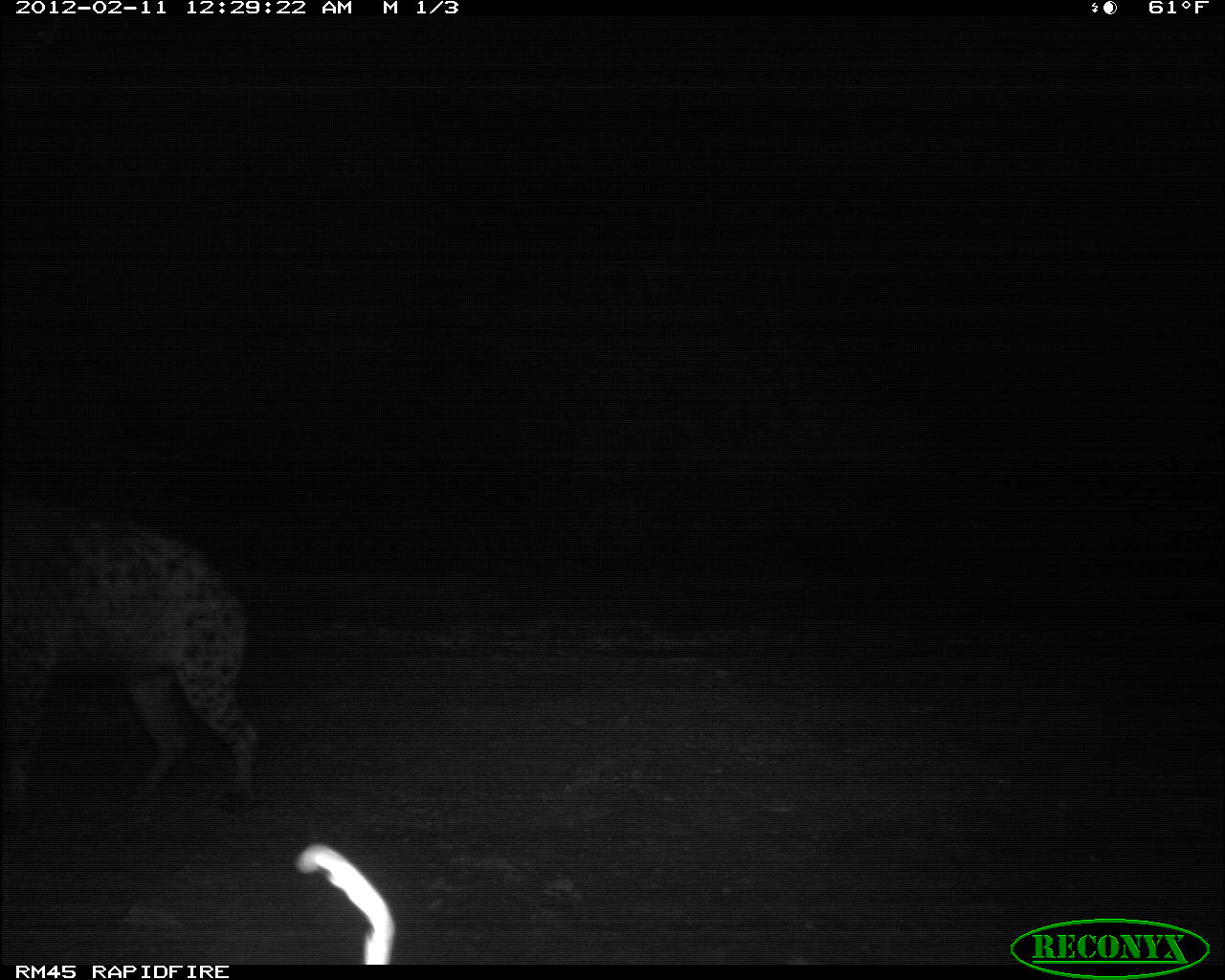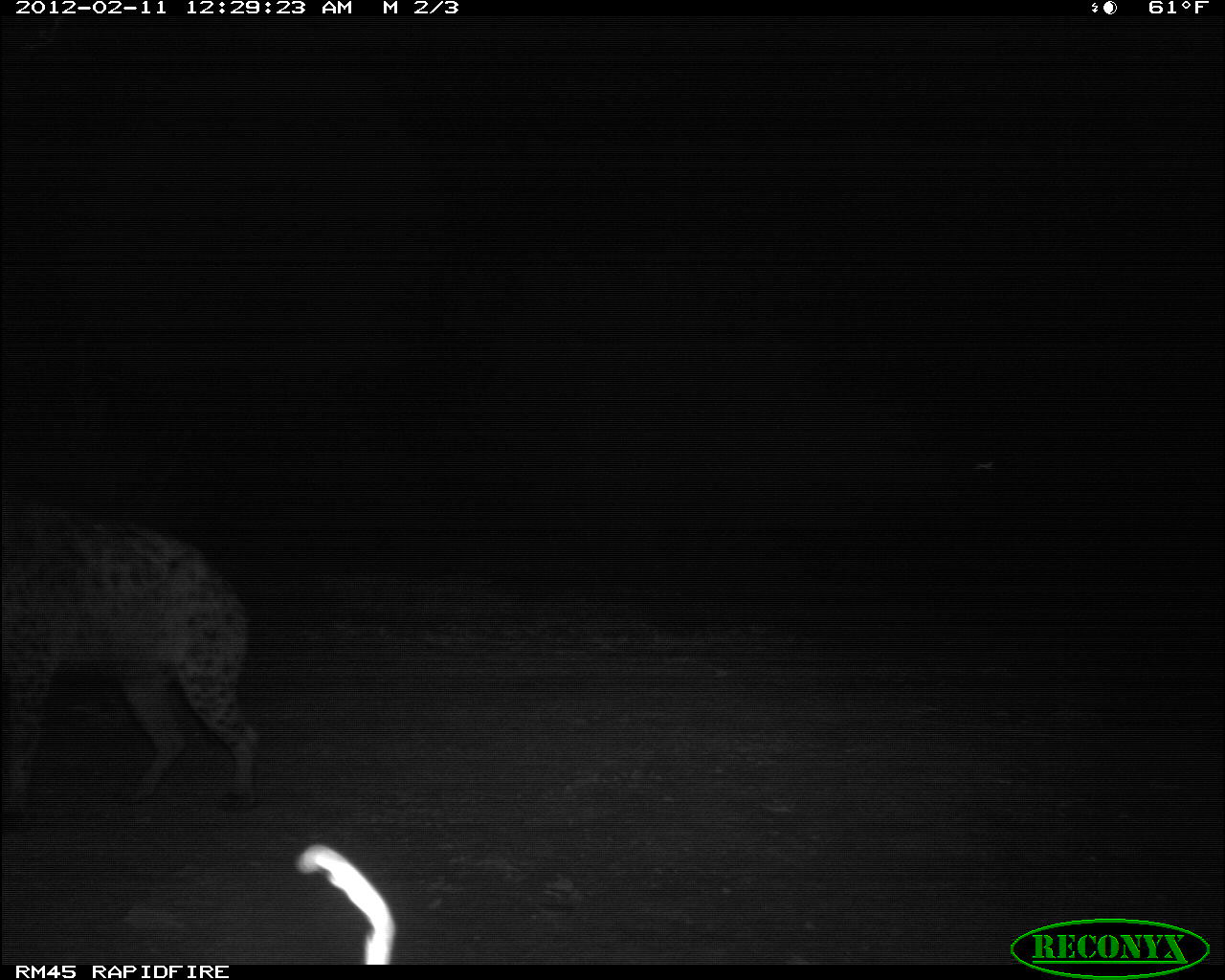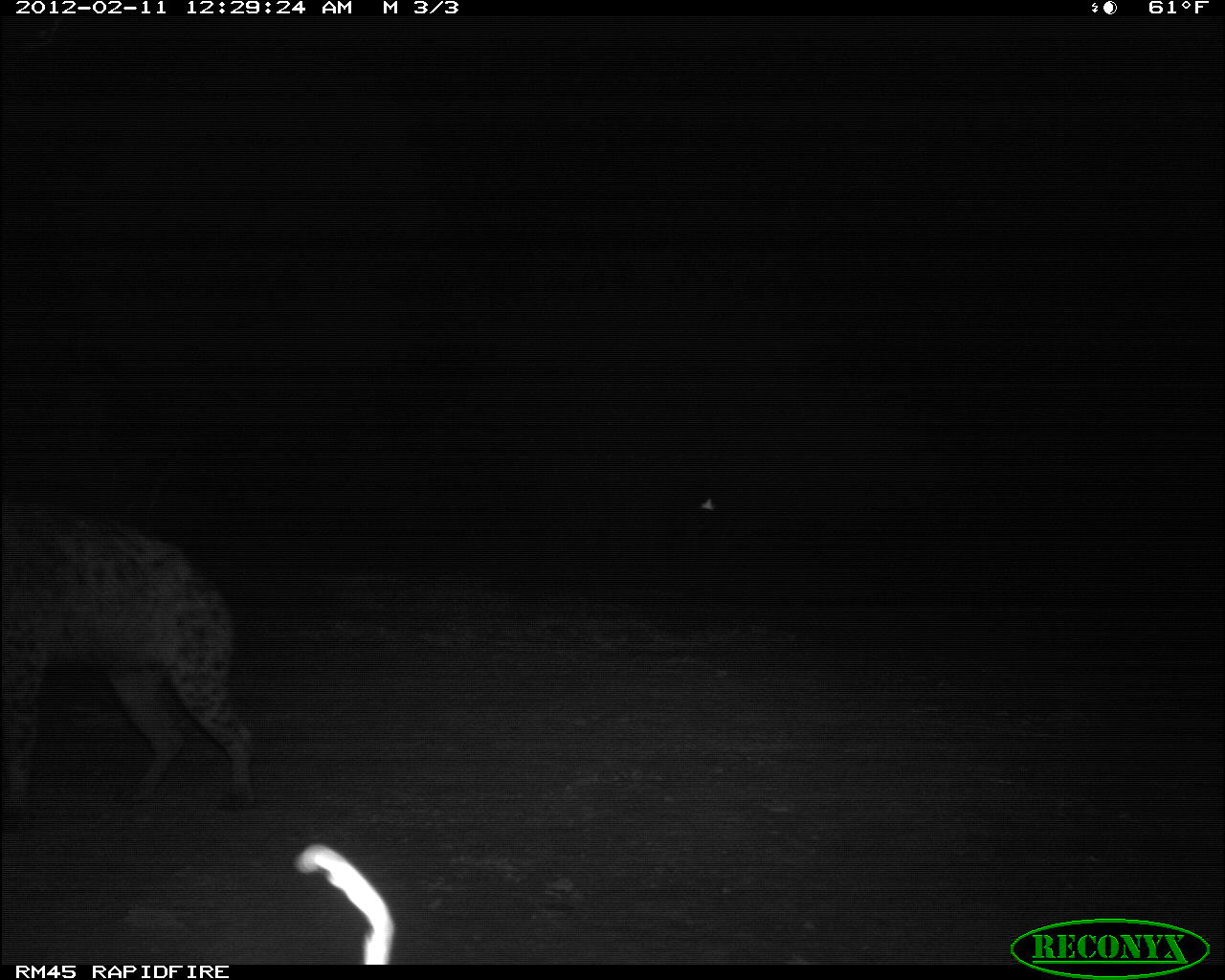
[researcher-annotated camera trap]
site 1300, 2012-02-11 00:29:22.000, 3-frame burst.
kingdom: Animalia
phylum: Chordata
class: Mammalia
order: Carnivora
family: Hyaenidae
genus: Crocuta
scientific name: Crocuta crocuta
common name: spotted hyena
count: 1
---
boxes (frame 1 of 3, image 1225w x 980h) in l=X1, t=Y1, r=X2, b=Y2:
crocuta crocuta: l=0, t=487, r=263, b=838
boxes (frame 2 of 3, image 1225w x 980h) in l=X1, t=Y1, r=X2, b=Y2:
crocuta crocuta: l=0, t=489, r=266, b=833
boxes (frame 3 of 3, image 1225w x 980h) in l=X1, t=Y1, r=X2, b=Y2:
crocuta crocuta: l=0, t=494, r=261, b=835